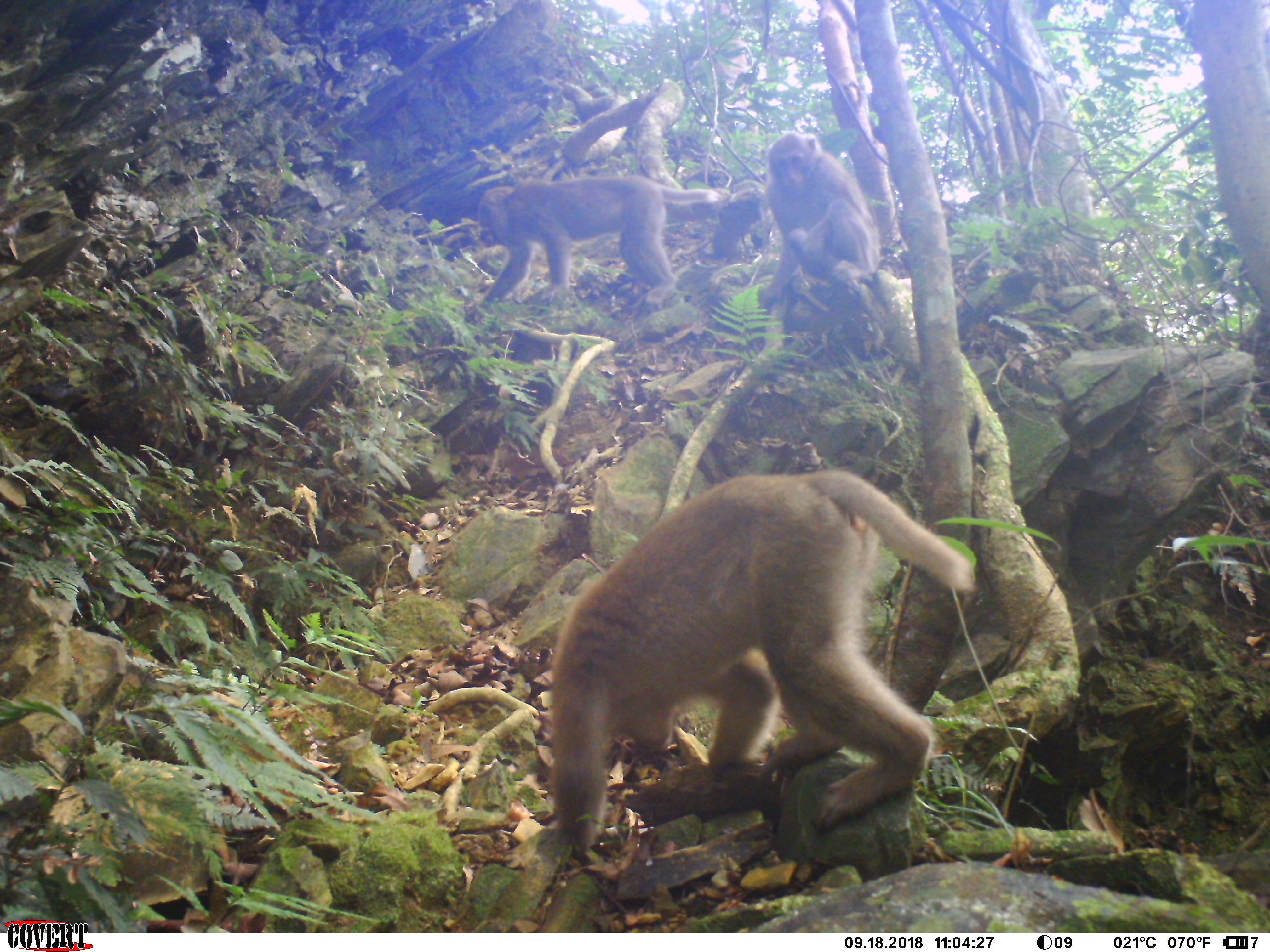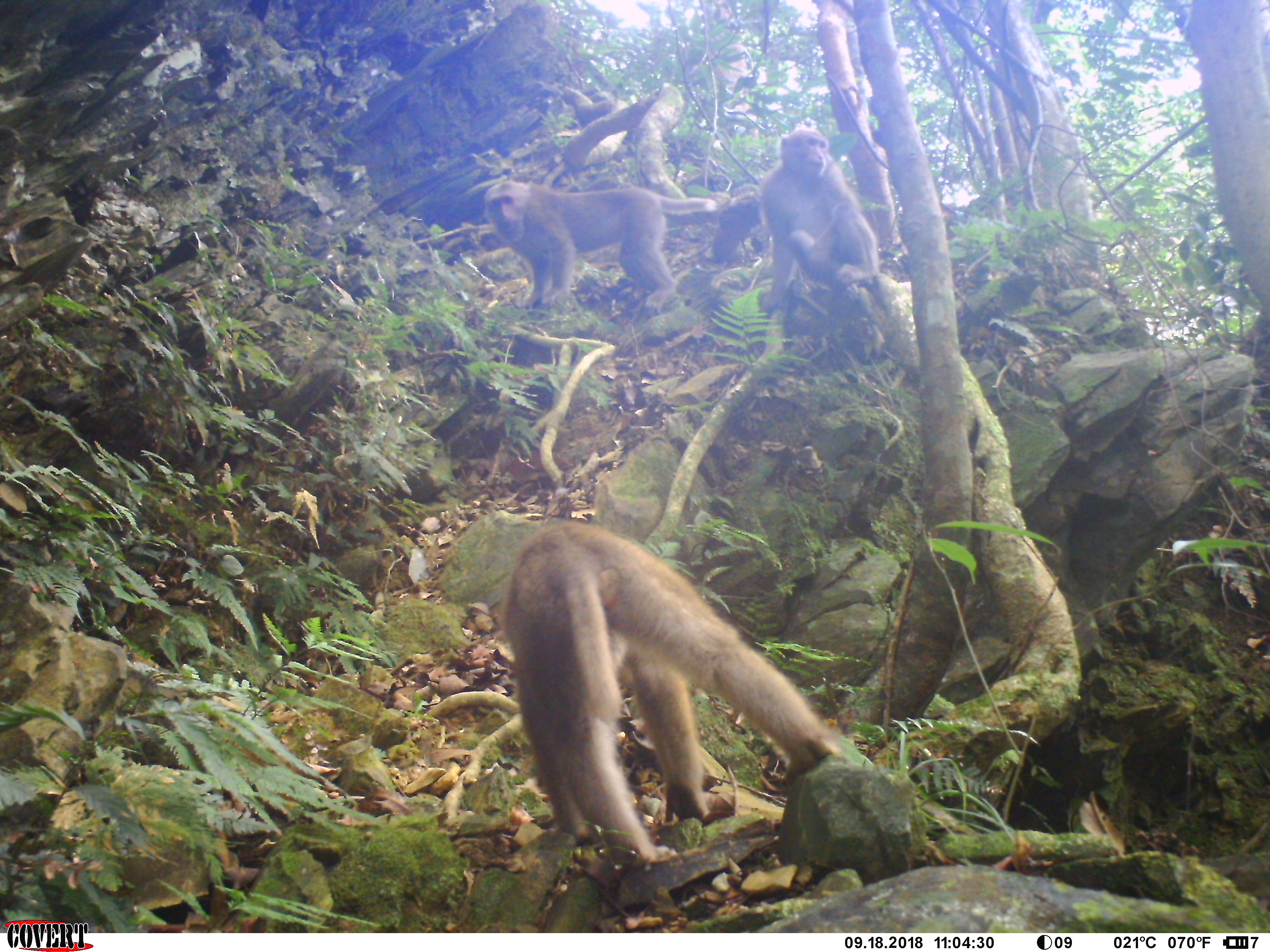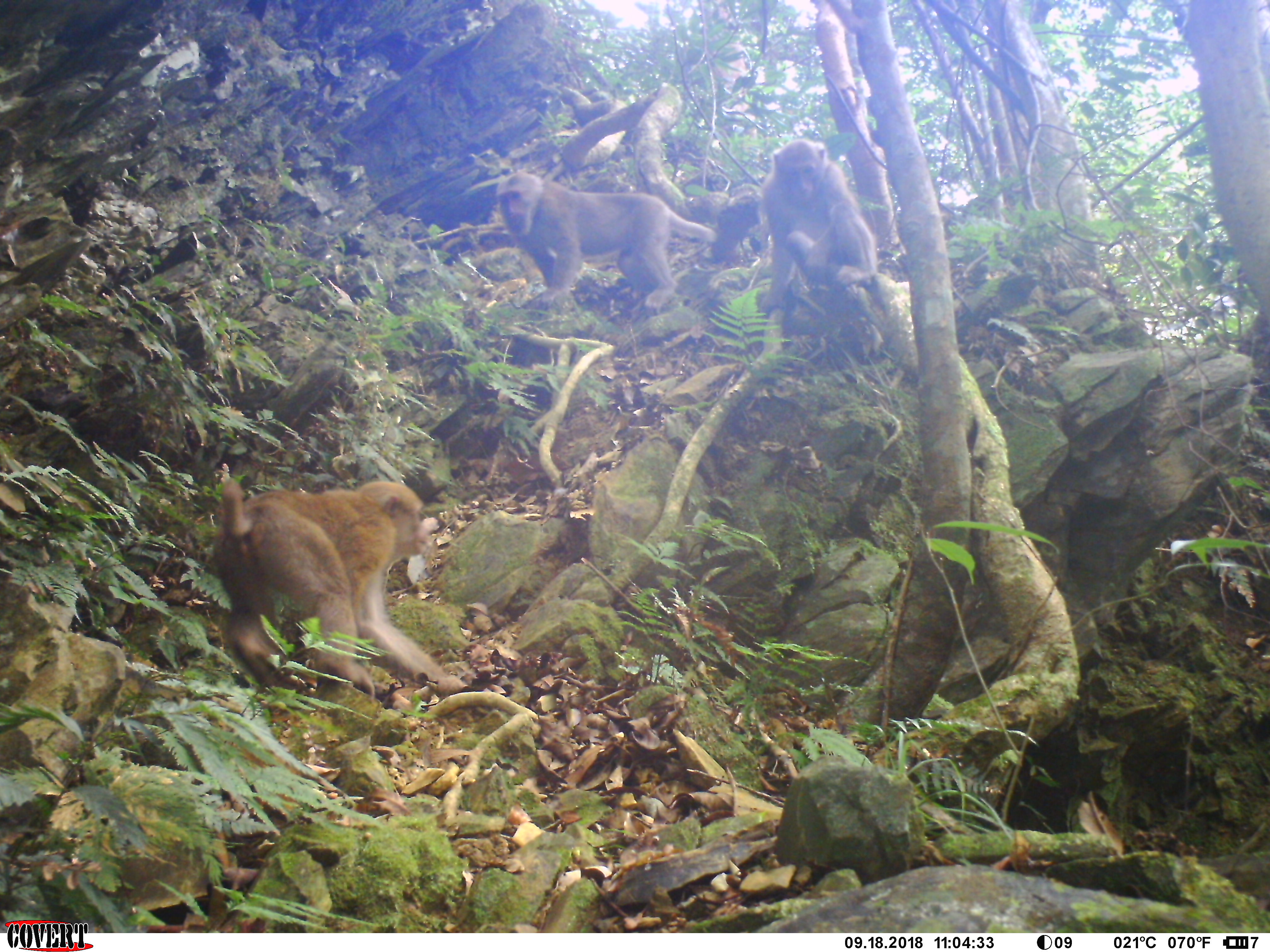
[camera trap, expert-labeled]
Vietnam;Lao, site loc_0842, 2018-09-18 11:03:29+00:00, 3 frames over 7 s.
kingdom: Animalia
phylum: Chordata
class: Mammalia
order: Primates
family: Cercopithecidae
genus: Macaca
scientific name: Macaca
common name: macaques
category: assam or rhesus macaque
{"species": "assam or rhesus macaque (macaques) (Macaca)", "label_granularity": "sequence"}